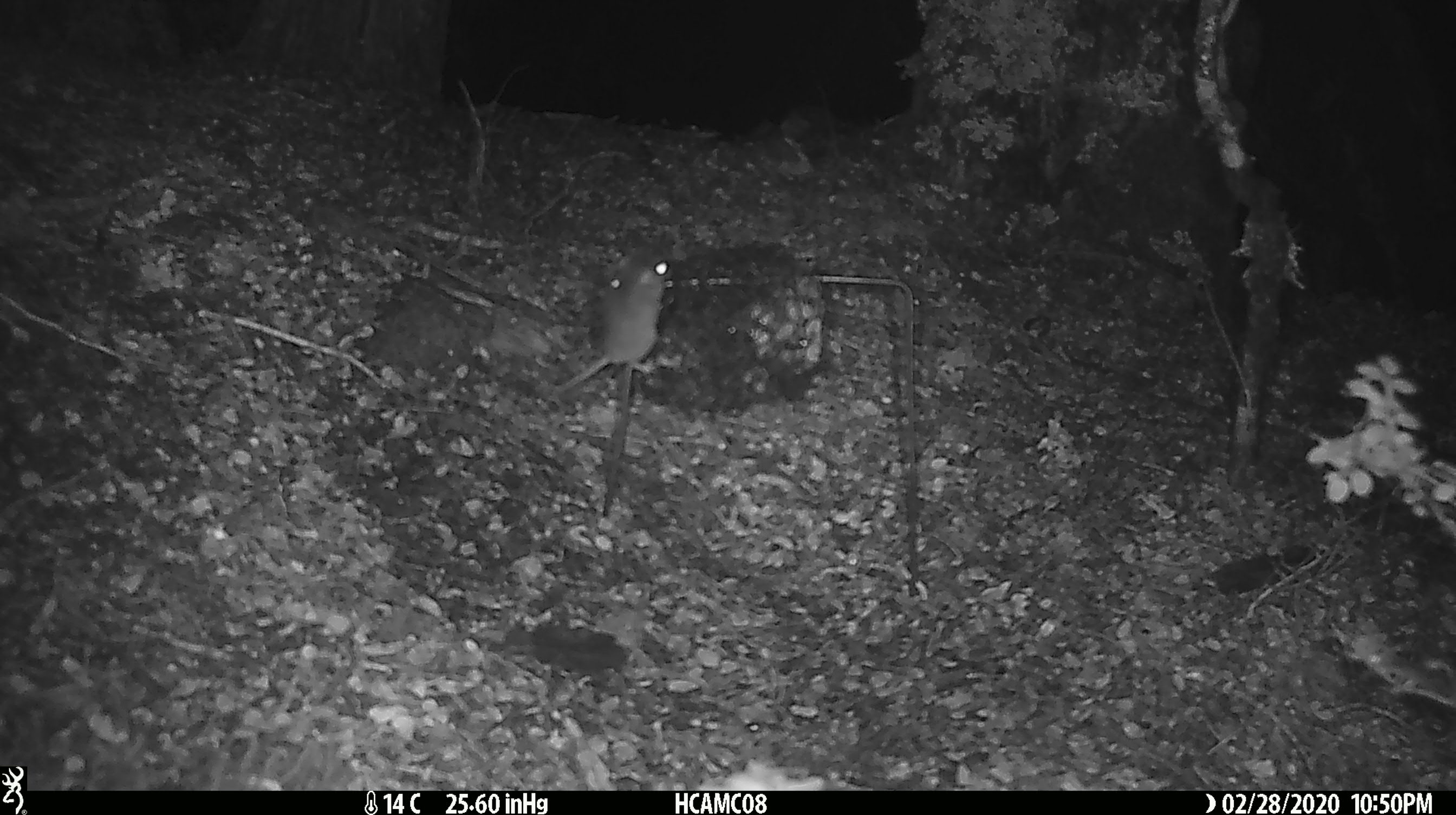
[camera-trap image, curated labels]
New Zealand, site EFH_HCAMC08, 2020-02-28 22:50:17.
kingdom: Animalia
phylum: Chordata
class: Mammalia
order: Rodentia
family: Muridae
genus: Mus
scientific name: Mus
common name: mouse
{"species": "mouse (Mus)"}